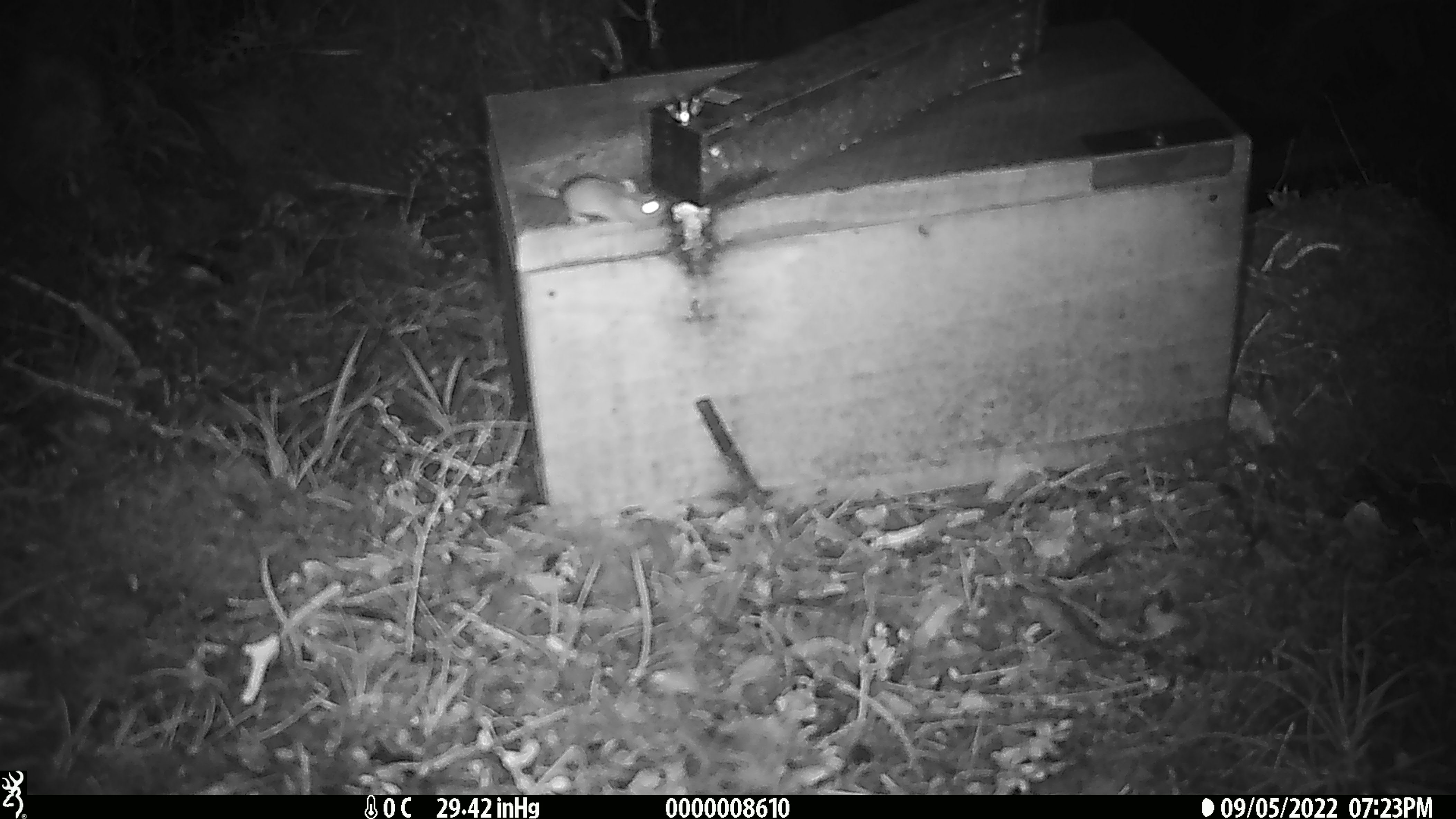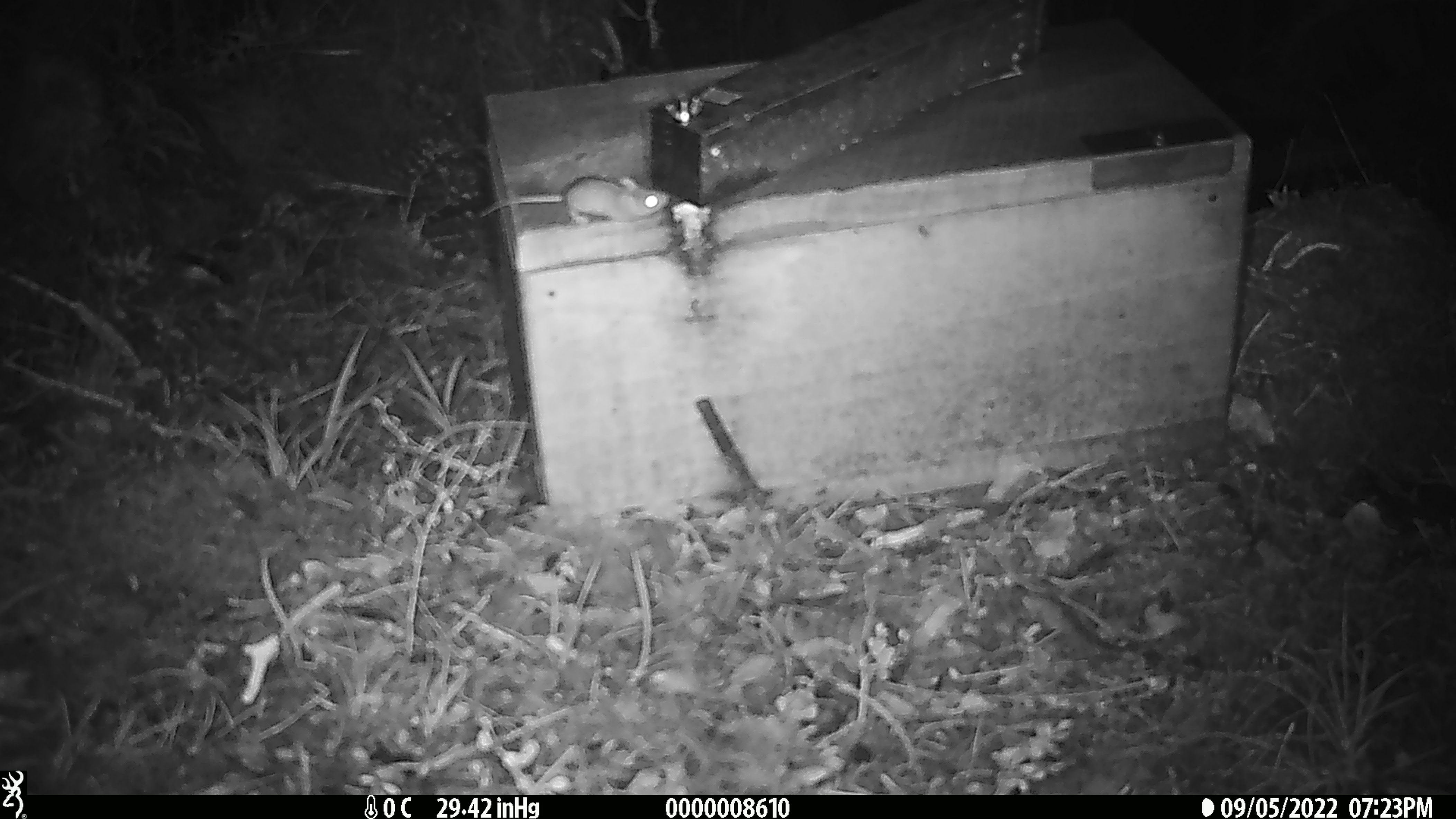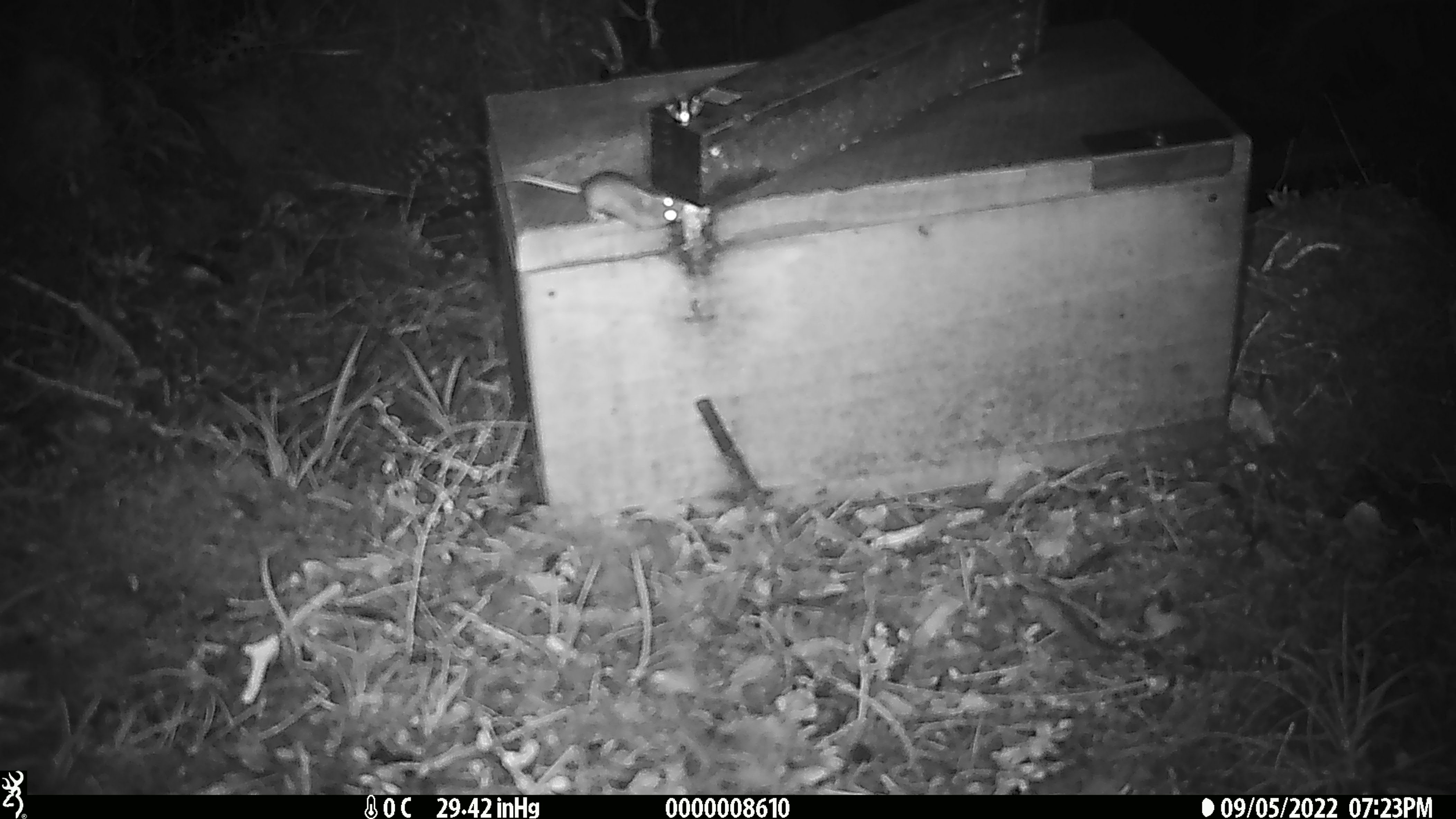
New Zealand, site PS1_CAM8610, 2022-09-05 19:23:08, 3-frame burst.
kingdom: Animalia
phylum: Chordata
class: Mammalia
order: Rodentia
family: Muridae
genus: Mus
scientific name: Mus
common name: mouse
Mouse (Mus).